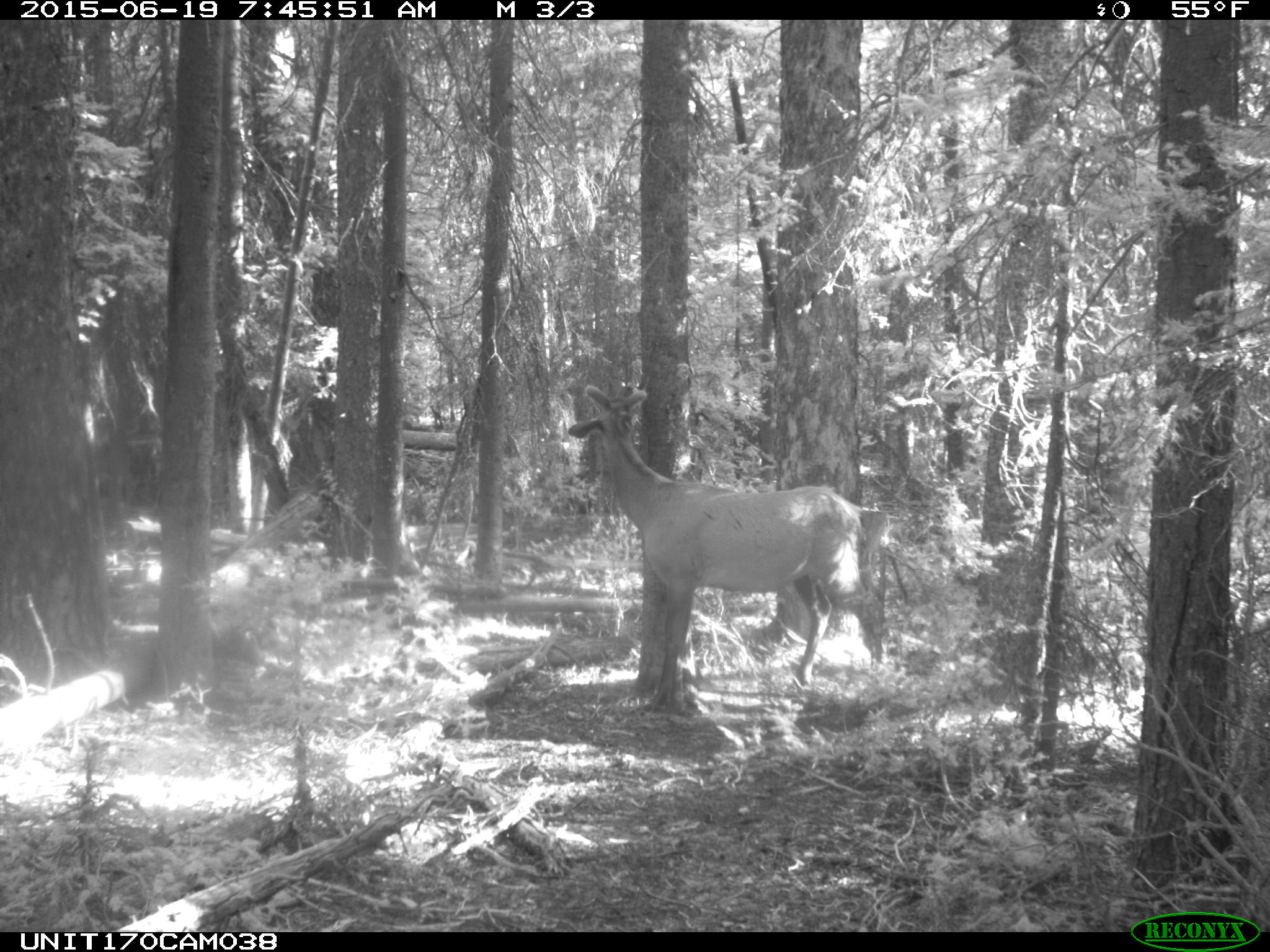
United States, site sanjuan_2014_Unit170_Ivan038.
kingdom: Animalia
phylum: Chordata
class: Mammalia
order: Artiodactyla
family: Cervidae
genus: Cervus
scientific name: Cervus elaphus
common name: red deer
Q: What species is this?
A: Cervus elaphus (red deer).